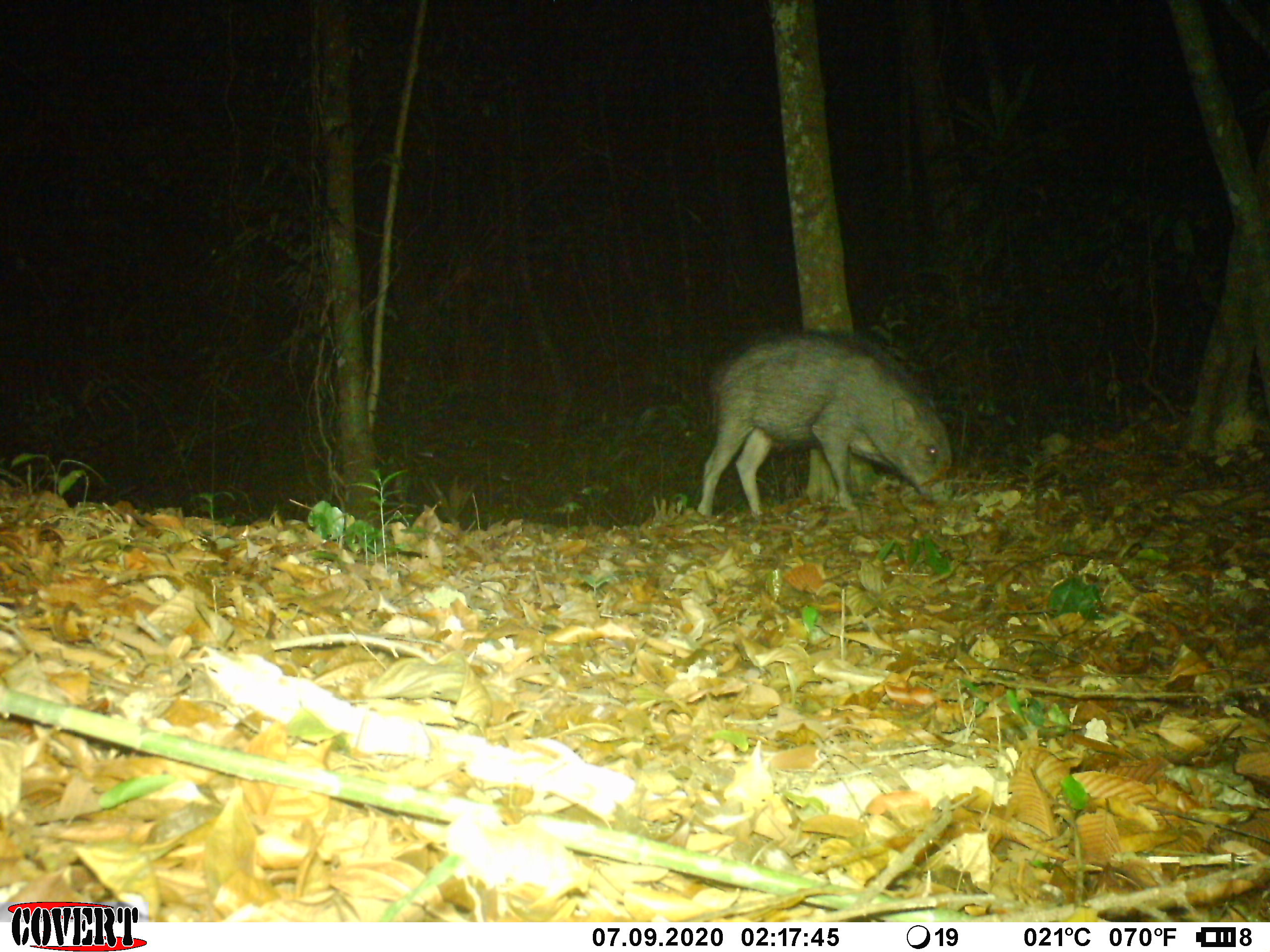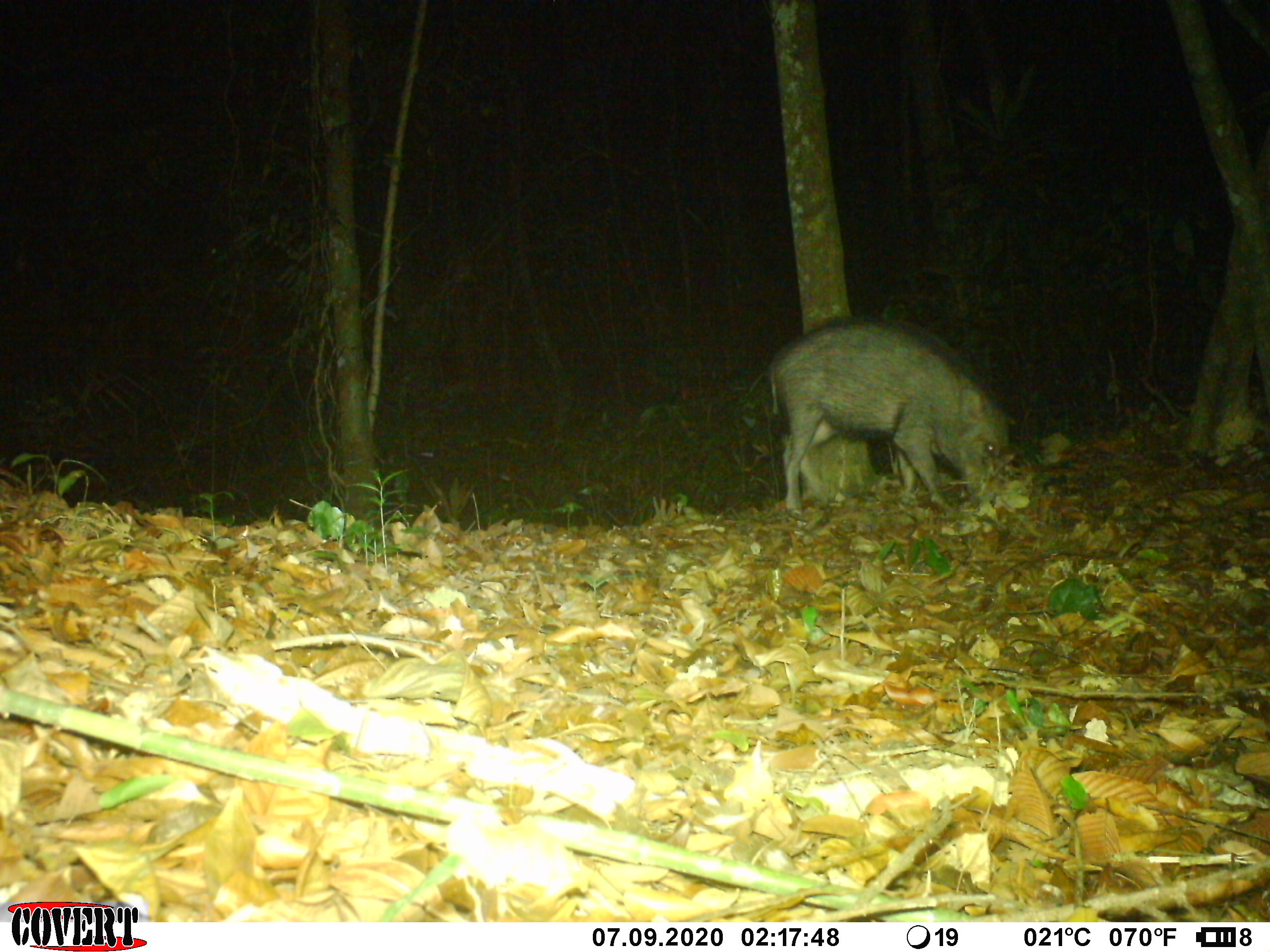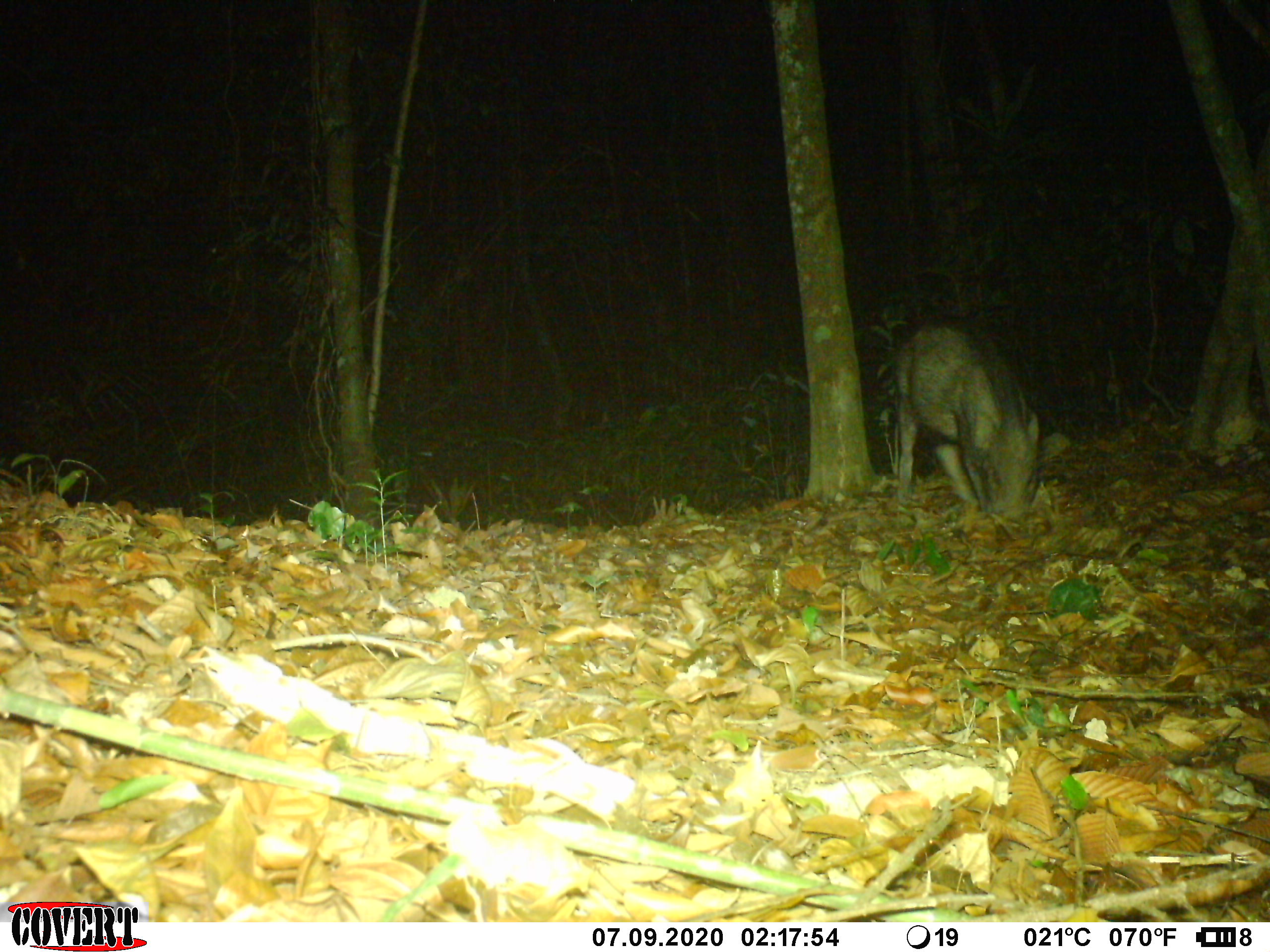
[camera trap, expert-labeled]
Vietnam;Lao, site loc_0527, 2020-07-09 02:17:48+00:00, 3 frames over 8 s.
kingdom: Animalia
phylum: Chordata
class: Mammalia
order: Artiodactyla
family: Suidae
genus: Sus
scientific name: Sus scrofa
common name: eurasian wild pig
Eurasian wild pig (Sus scrofa). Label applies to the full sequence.